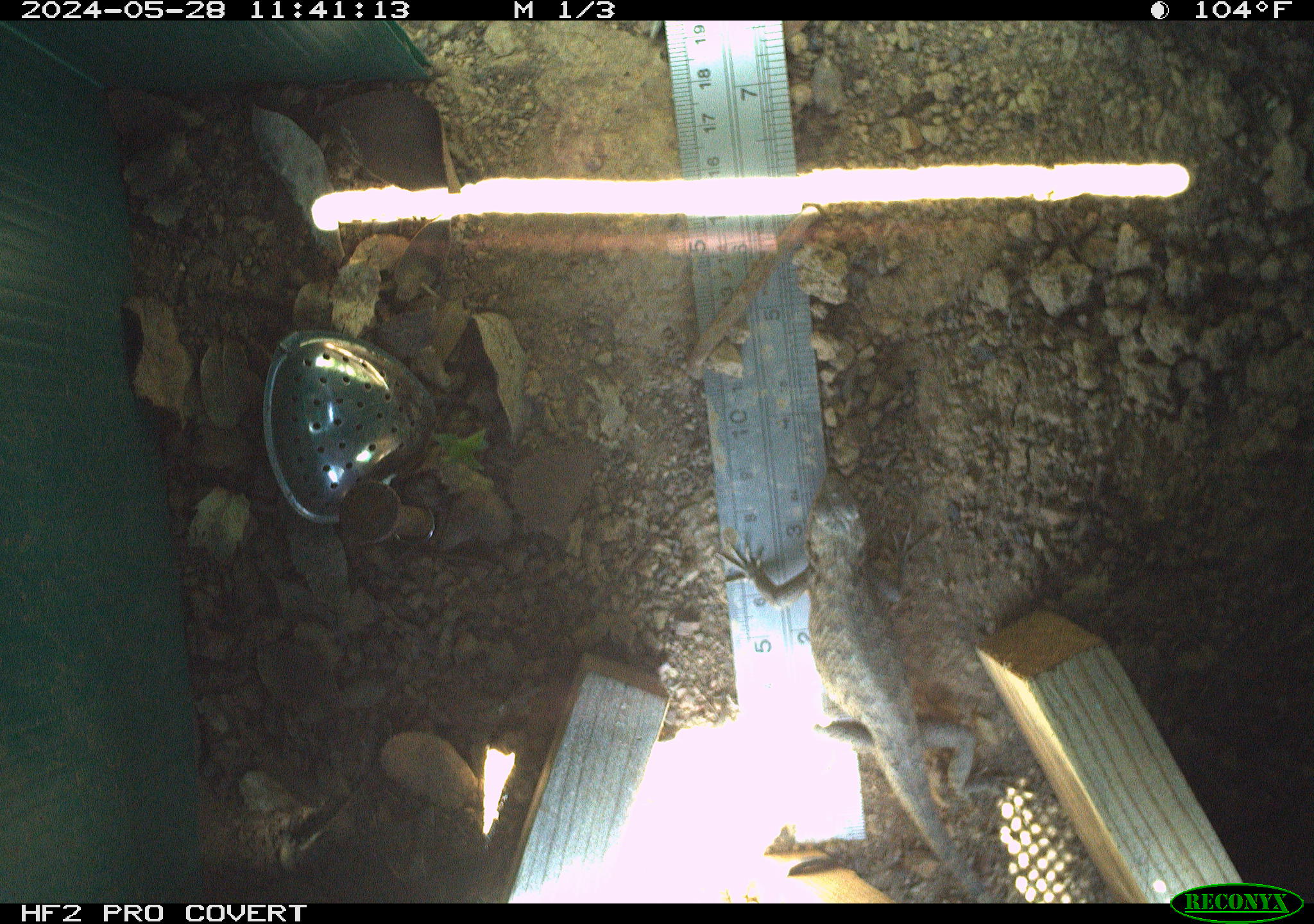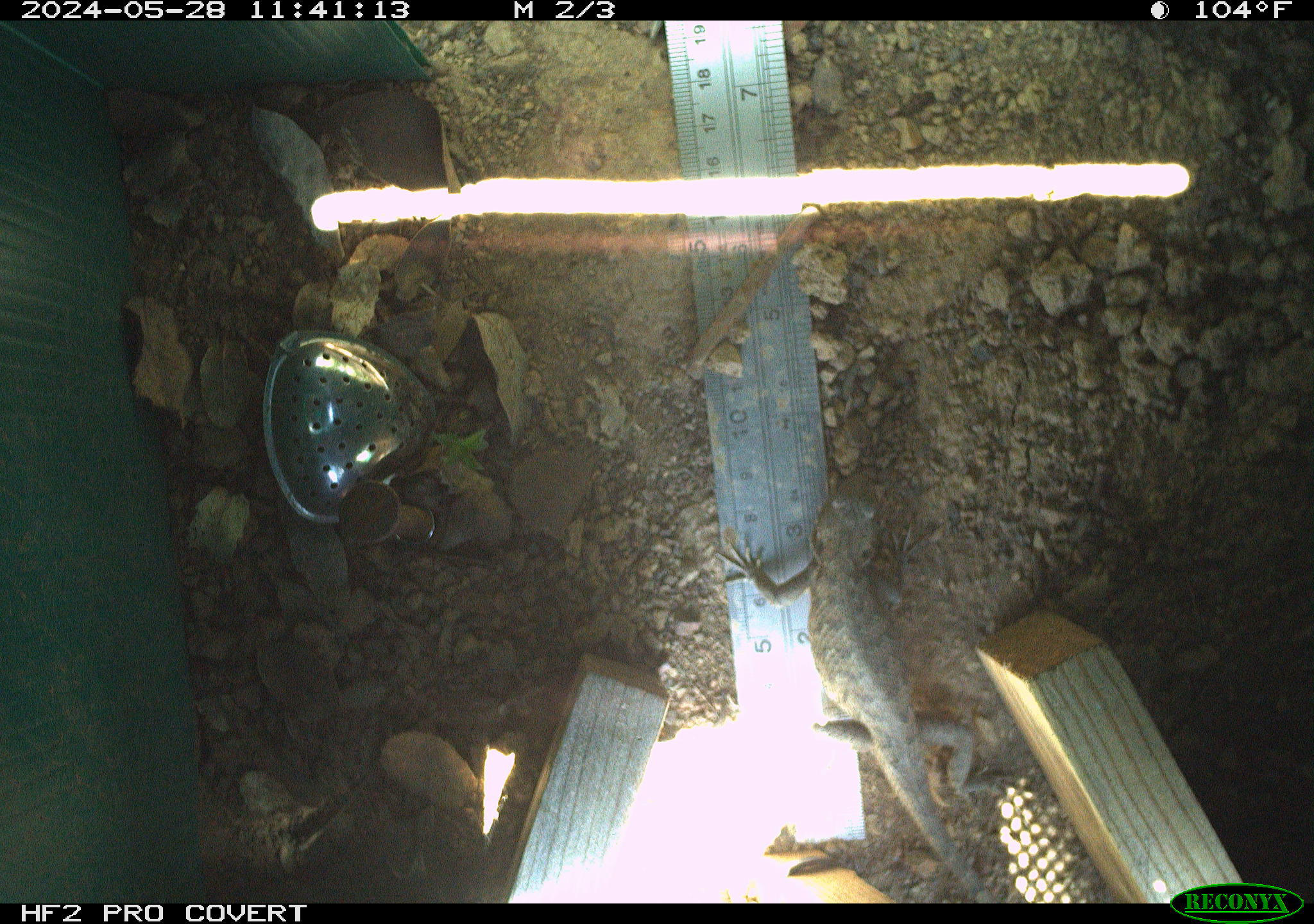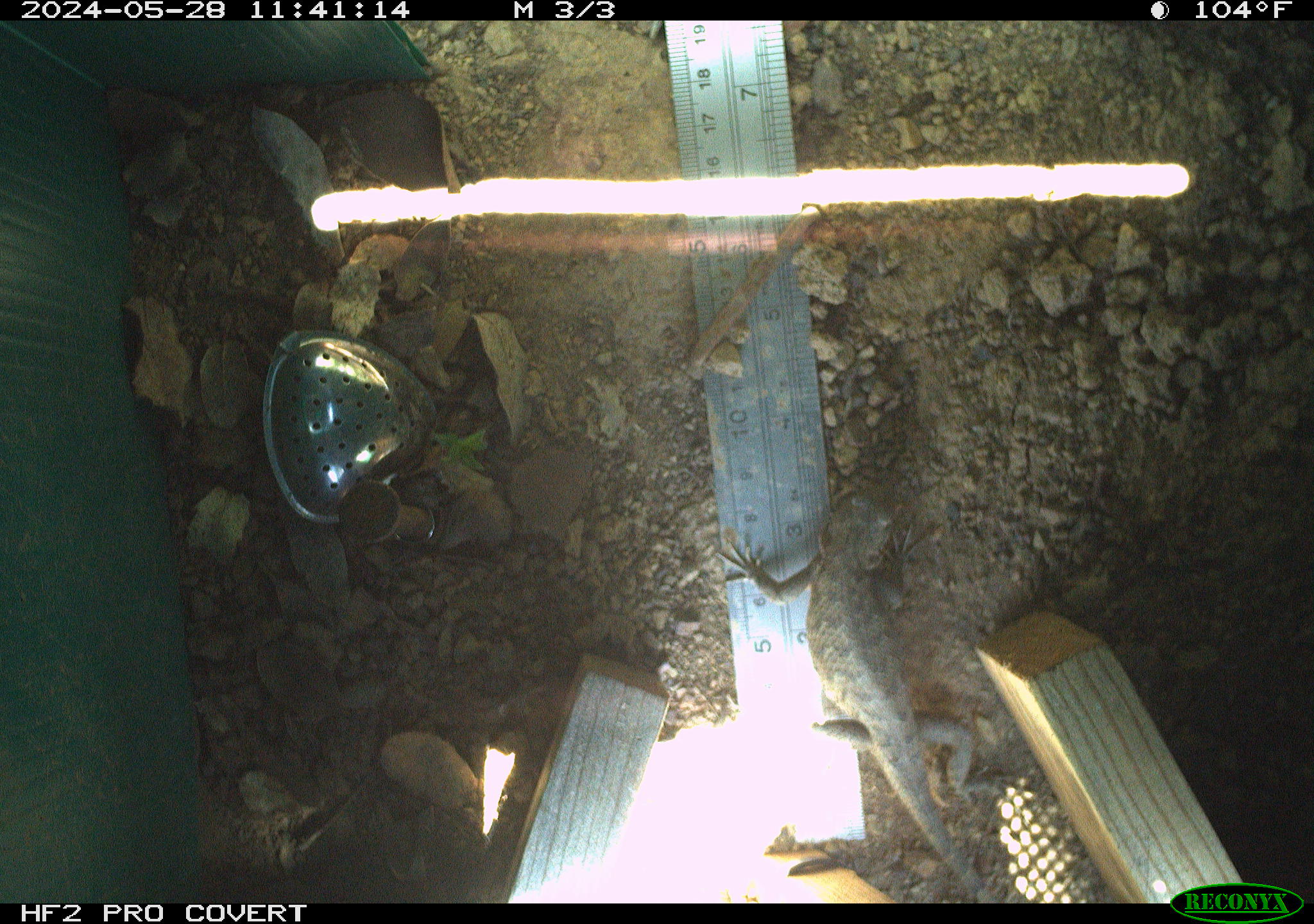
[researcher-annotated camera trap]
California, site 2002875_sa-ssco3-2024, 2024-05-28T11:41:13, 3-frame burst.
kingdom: Animalia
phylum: Chordata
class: Reptilia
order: Squamata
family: Phrynosomatidae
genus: Sceloporus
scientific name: Sceloporus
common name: spiny lizards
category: sceloporus species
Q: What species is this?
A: Sceloporus species (spiny lizards) (Sceloporus).